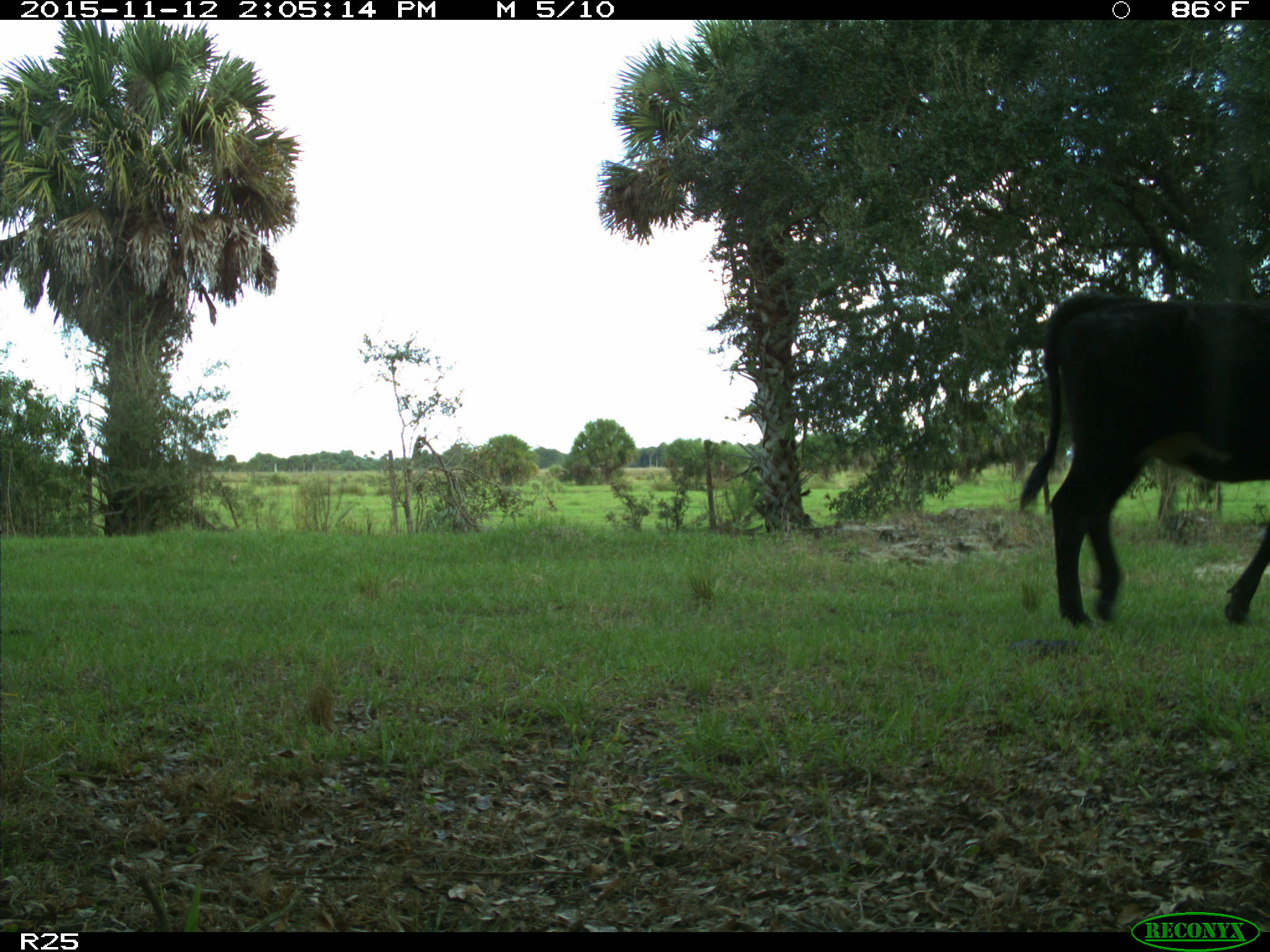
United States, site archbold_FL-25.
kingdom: Animalia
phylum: Chordata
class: Mammalia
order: Artiodactyla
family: Bovidae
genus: Bos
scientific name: Bos taurus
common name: domestic cow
Bos taurus (domestic cow).